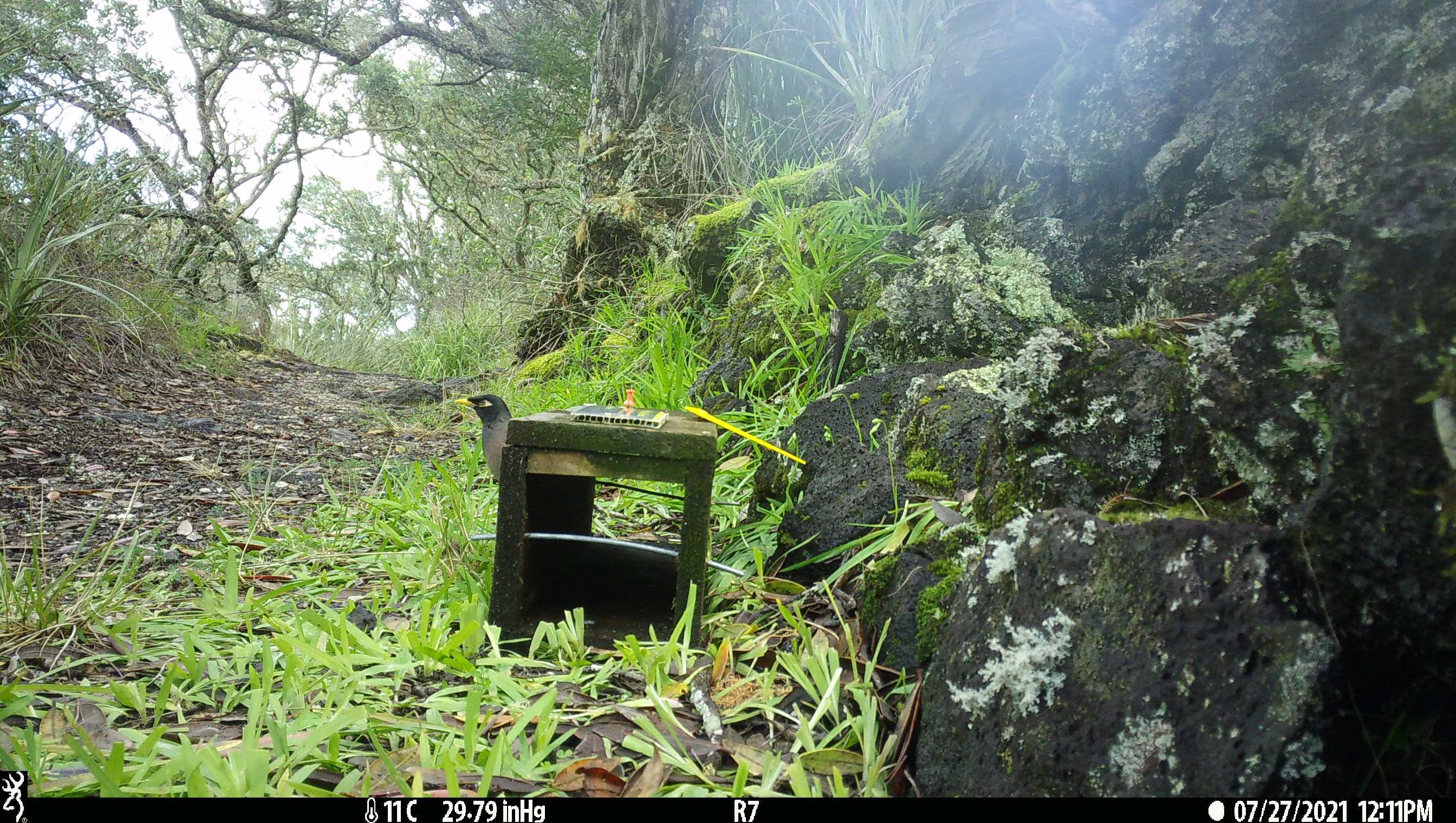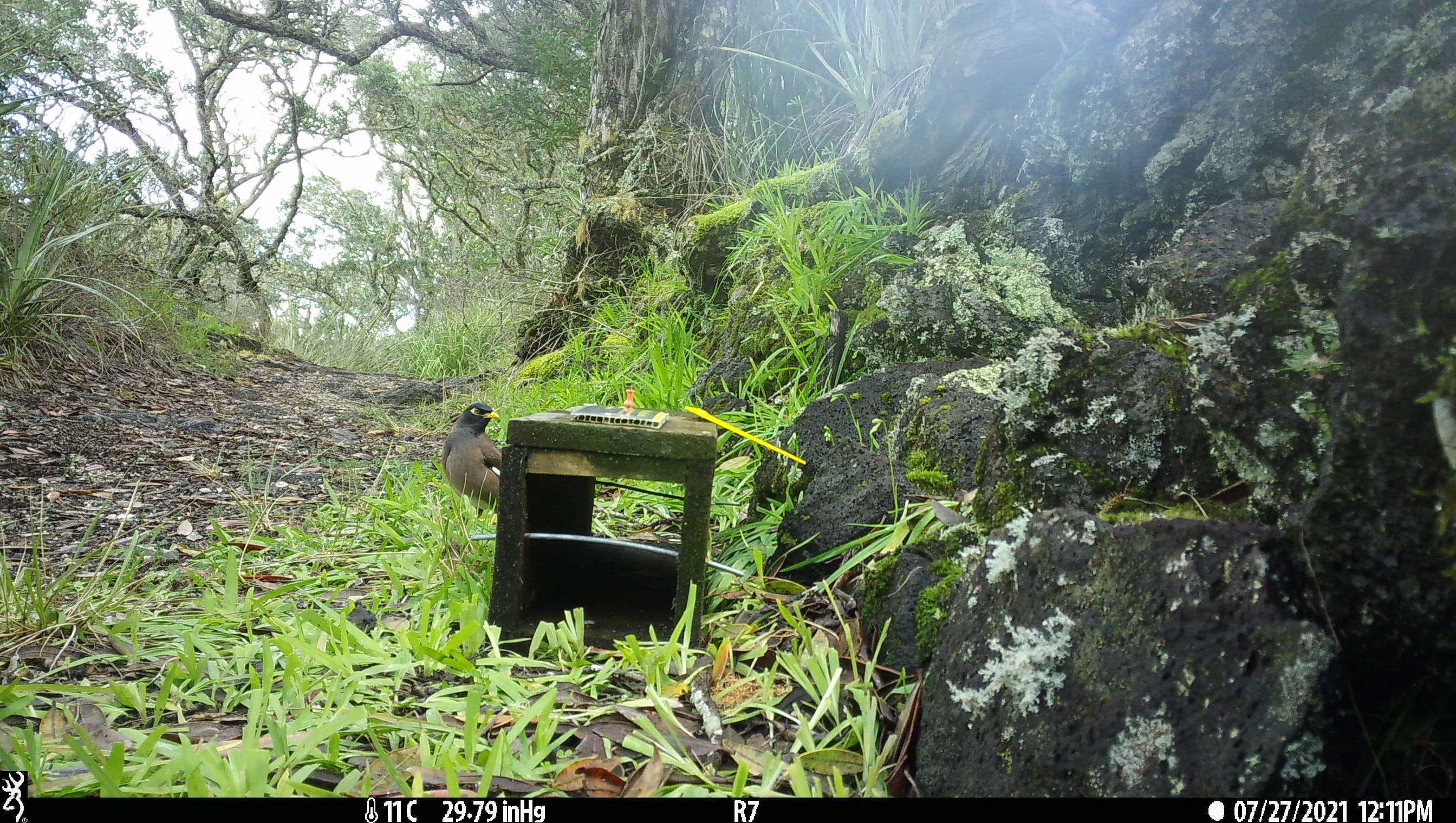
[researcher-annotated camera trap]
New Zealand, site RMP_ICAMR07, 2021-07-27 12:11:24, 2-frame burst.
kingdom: Animalia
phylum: Chordata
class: Aves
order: Passeriformes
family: Sturnidae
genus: Acridotheres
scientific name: Acridotheres tristis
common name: common myna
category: myna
Myna (common myna) (Acridotheres tristis).